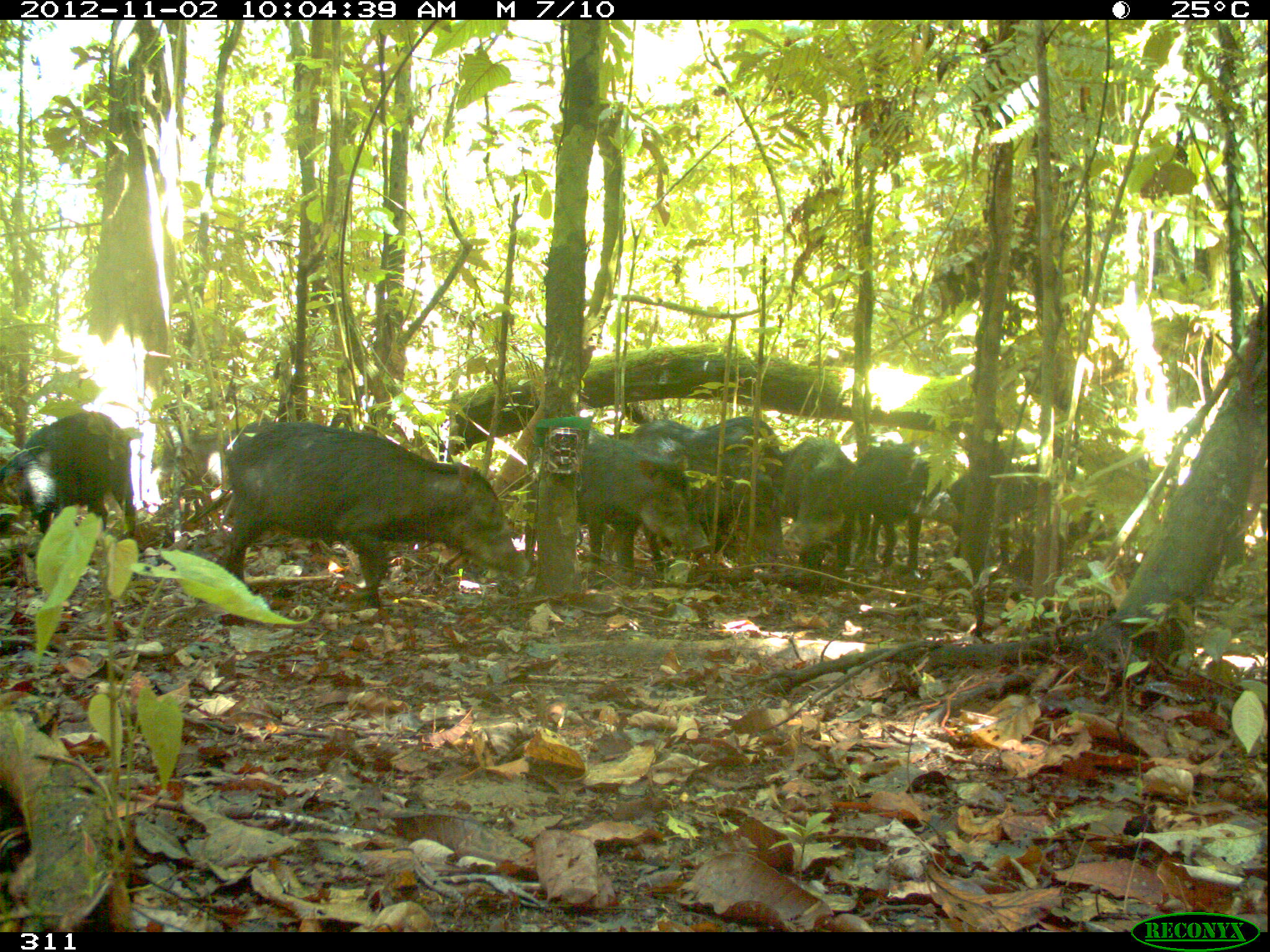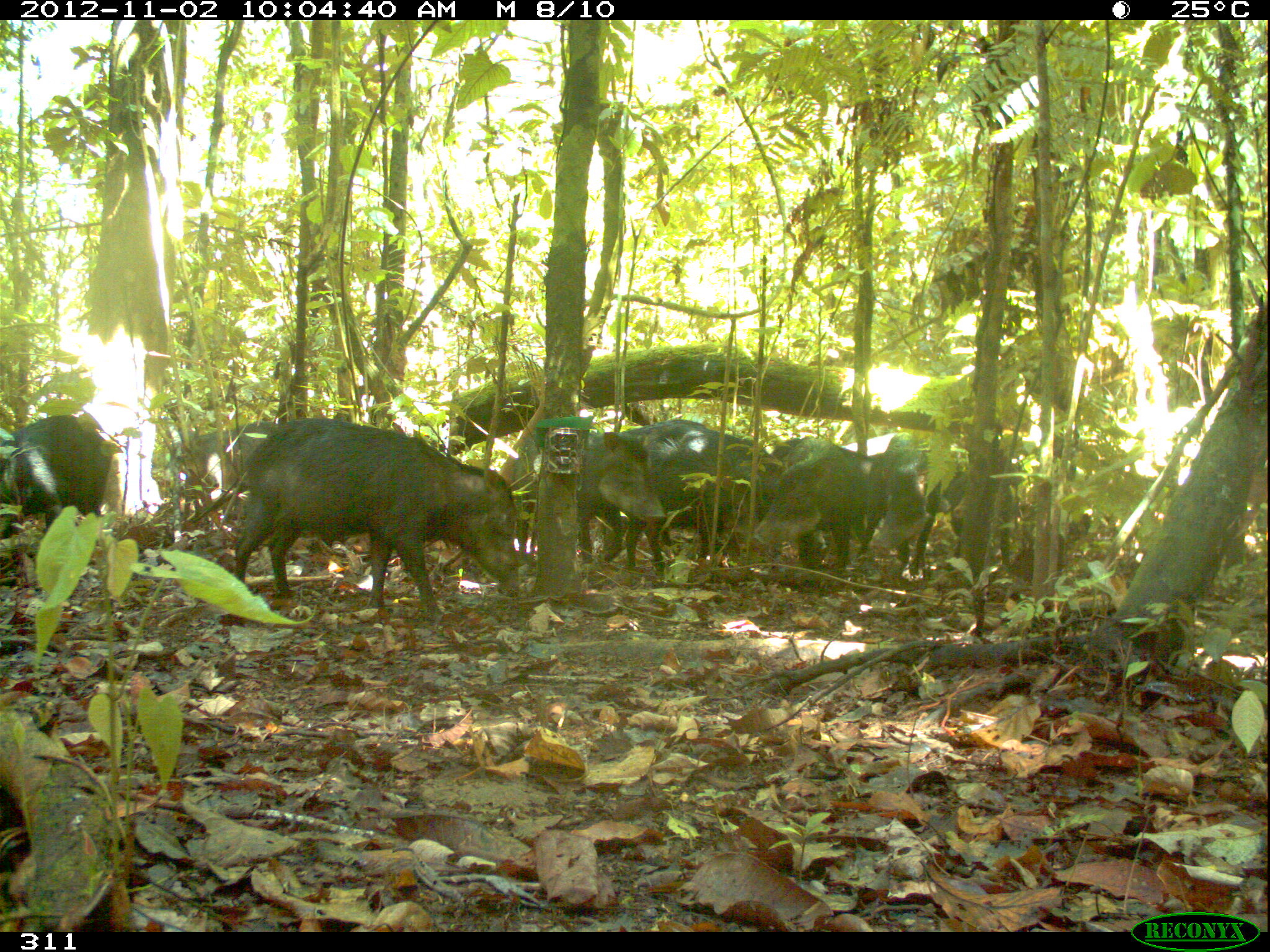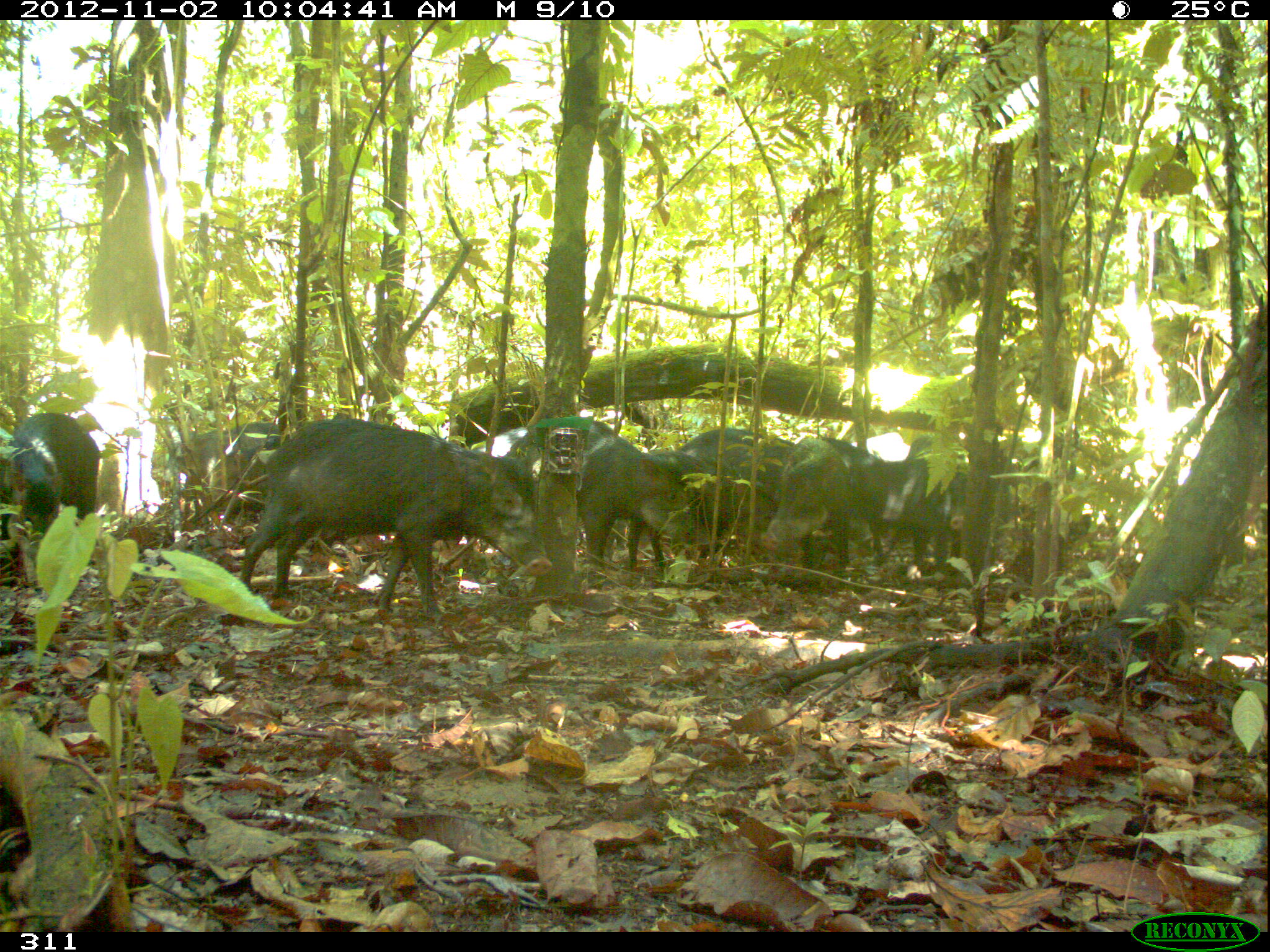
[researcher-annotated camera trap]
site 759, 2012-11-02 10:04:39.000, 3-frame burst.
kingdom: Animalia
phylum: Chordata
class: Mammalia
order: Artiodactyla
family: Tayassuidae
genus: Tayassu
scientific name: Tayassu pecari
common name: white-lipped peccary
Tayassu pecari (white-lipped peccary).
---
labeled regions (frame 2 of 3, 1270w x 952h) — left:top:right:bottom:
tayassu pecari: 233:417:519:621; 512:429:666:564; 625:437:744:569; 750:436:858:571; 0:413:113:529; 855:431:940:576; 168:420:274:488; 942:469:1014:565; 618:419:768:456; 770:436:868:461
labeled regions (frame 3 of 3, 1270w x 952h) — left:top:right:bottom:
tayassu pecari: 239:418:551:617; 504:420:695:575; 759:435:851:568; 8:412:100:533; 823:438:905:564; 646:450:777:528; 904:436:968:575; 179:422:280:489; 677:427:795:457